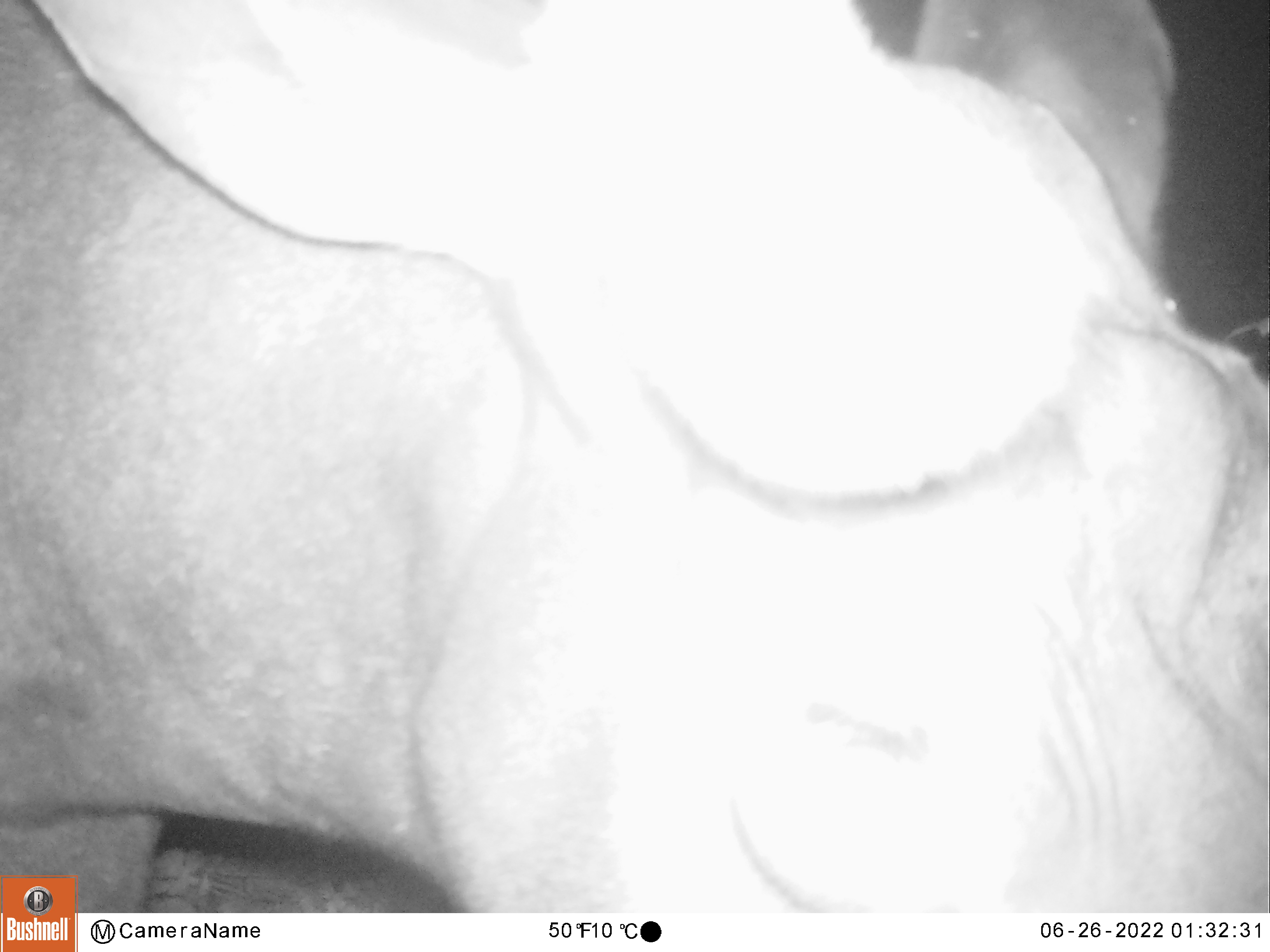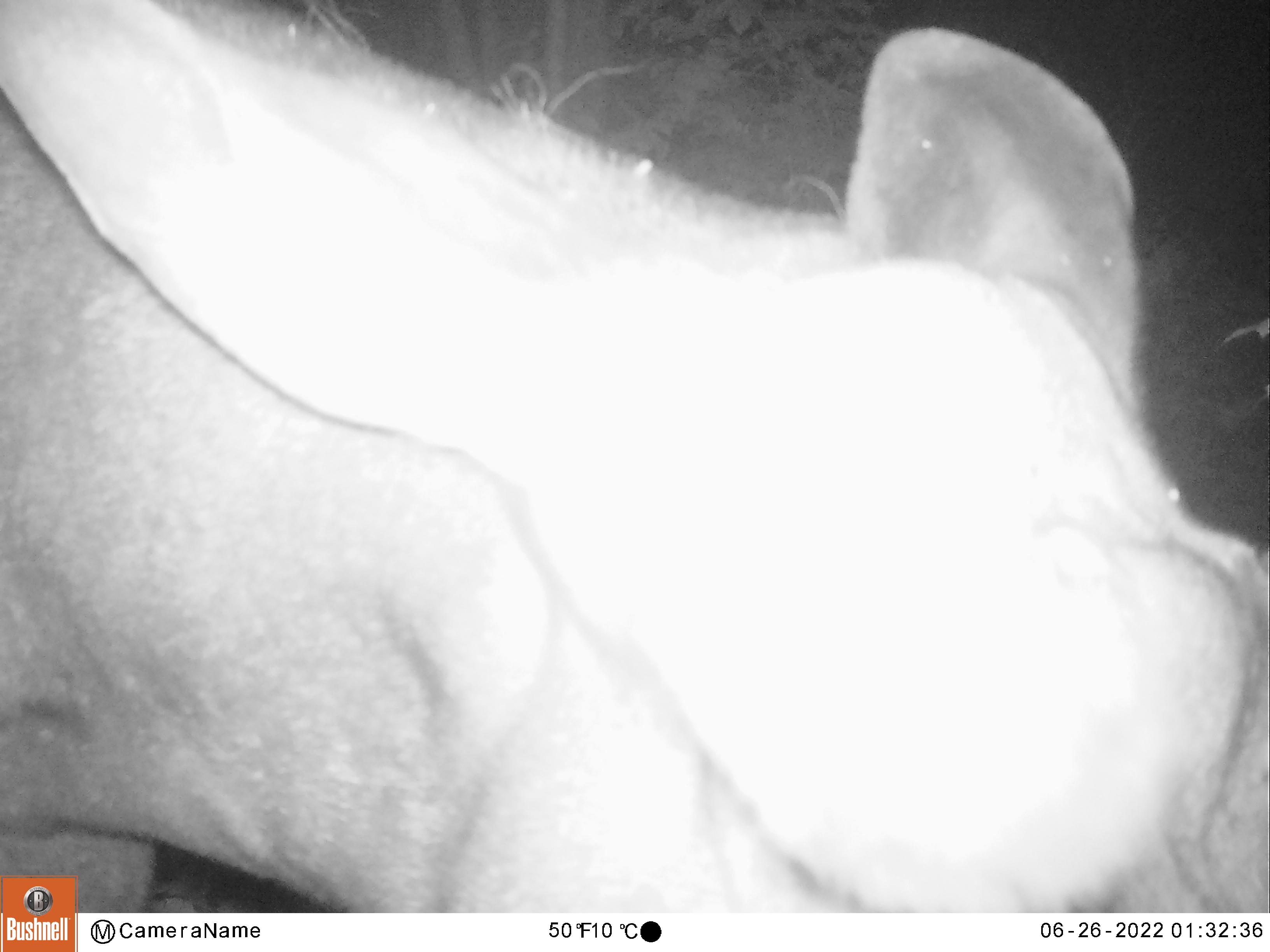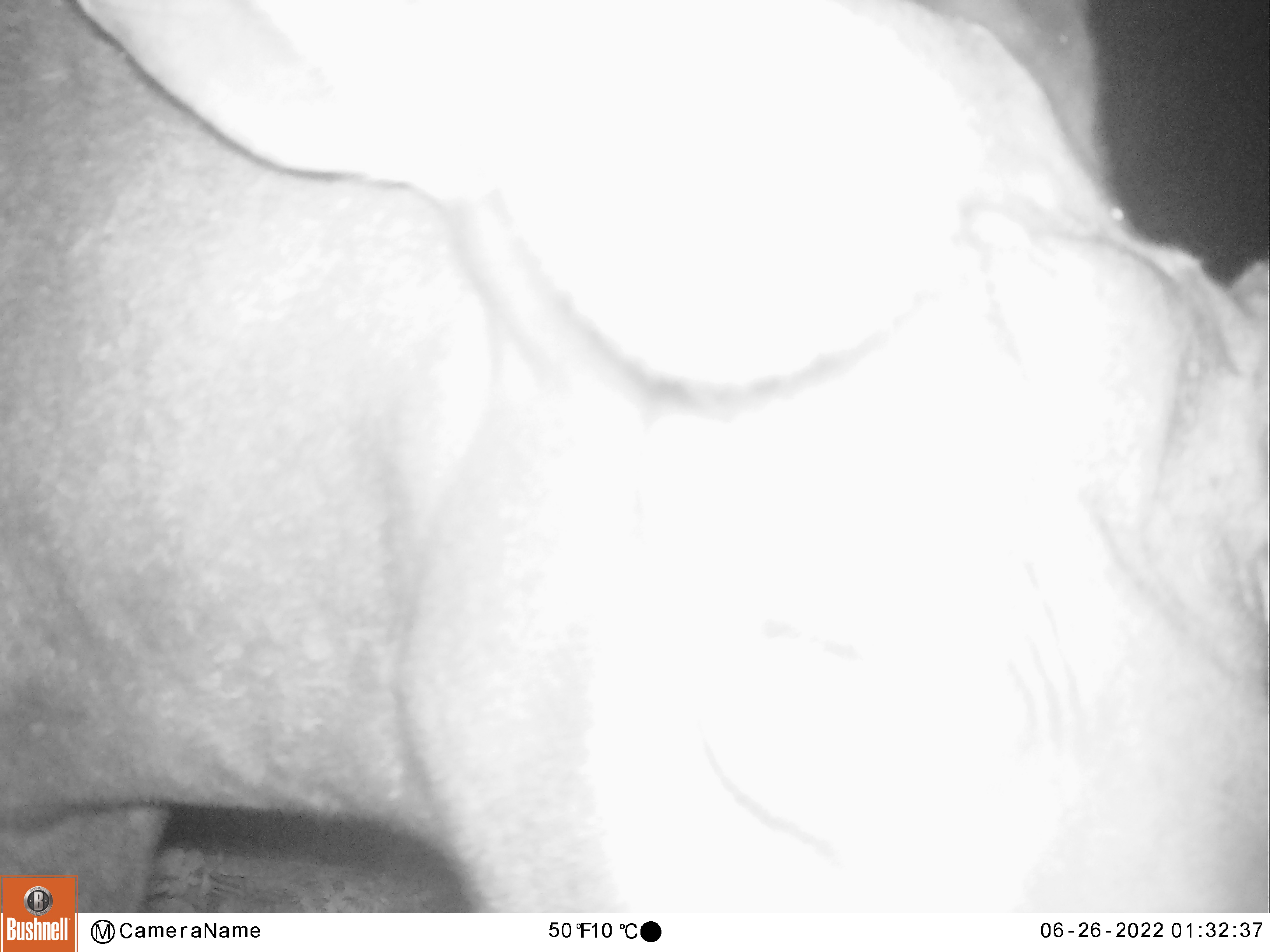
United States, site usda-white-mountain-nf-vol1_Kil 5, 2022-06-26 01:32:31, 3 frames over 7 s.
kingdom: Animalia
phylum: Chordata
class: Mammalia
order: Artiodactyla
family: Cervidae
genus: Alces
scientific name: Alces alces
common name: moose